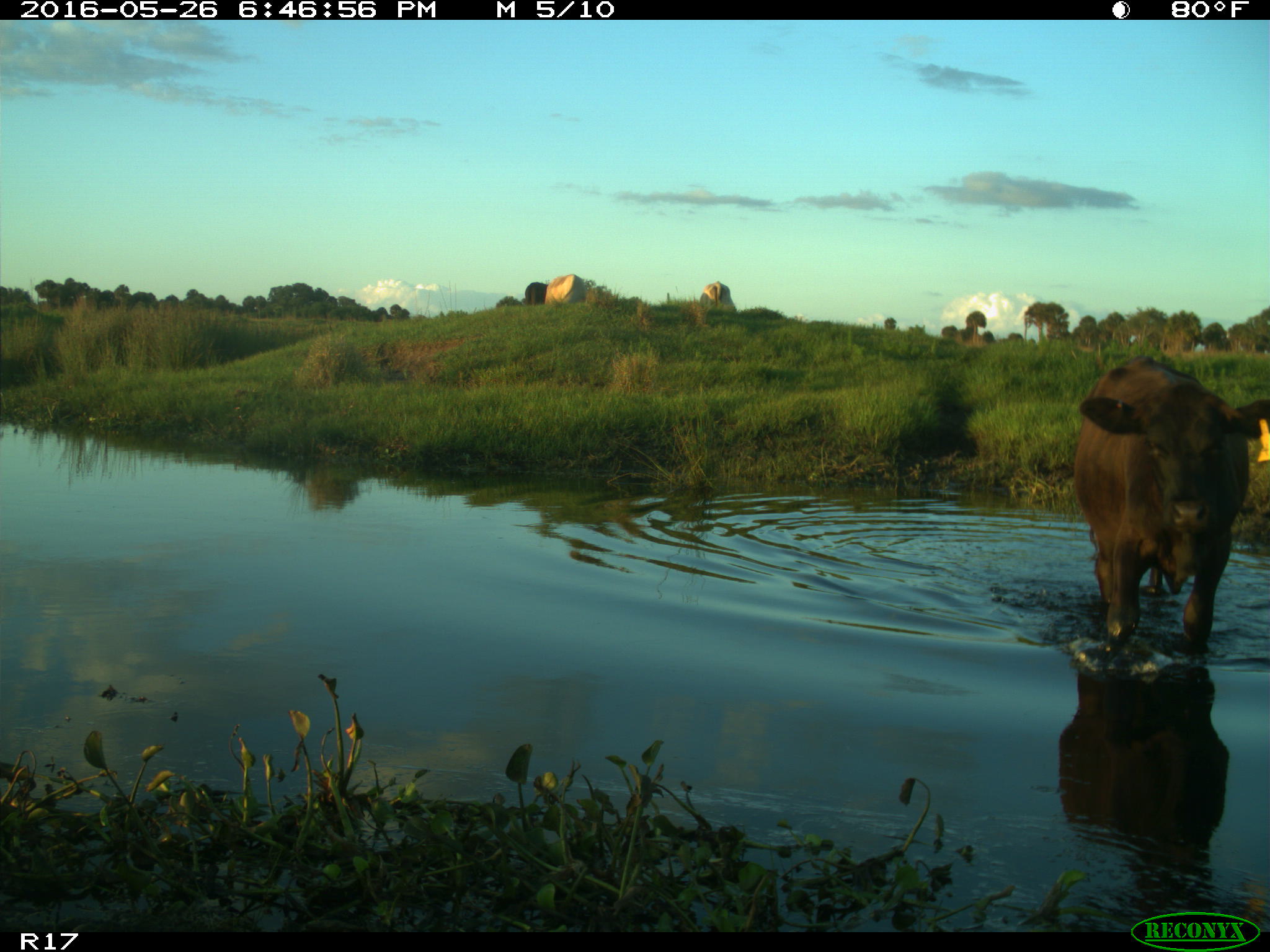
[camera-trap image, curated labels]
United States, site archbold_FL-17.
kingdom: Animalia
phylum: Chordata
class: Mammalia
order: Artiodactyla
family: Bovidae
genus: Bos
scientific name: Bos taurus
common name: domestic cow